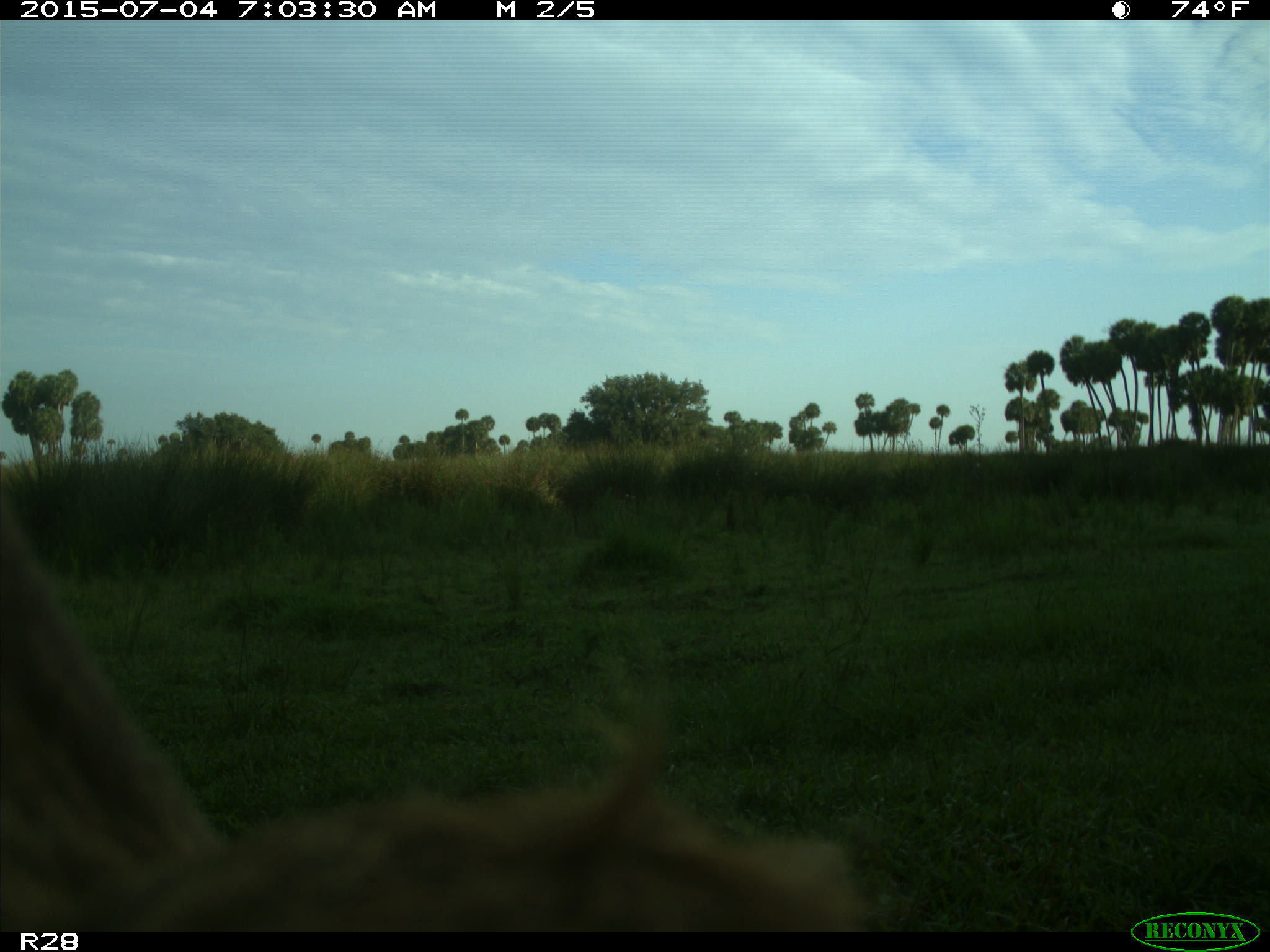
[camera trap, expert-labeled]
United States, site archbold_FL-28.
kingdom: Animalia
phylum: Chordata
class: Mammalia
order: Artiodactyla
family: Bovidae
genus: Bos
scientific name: Bos taurus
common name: domestic cow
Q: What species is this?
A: Bos taurus (domestic cow).